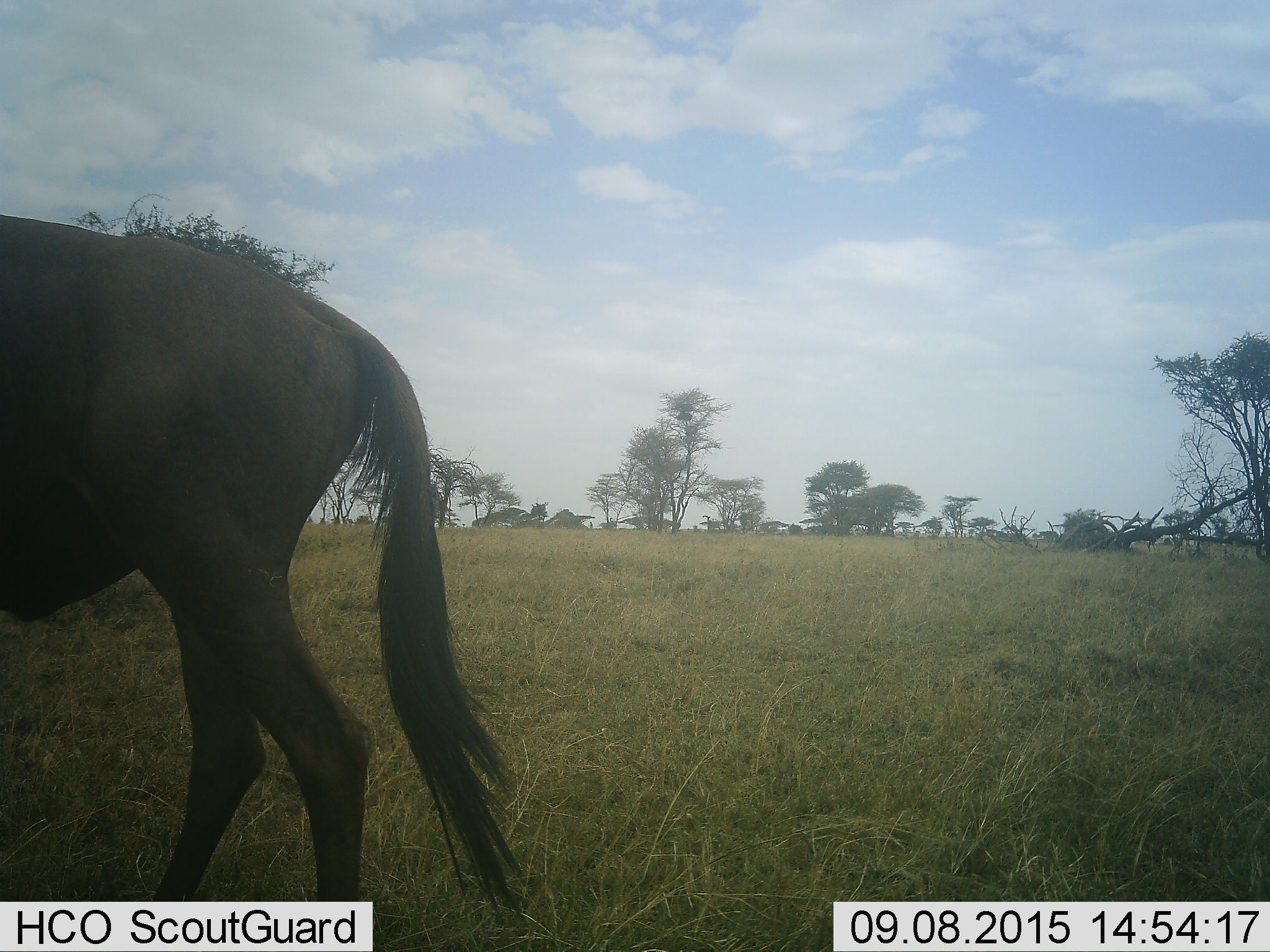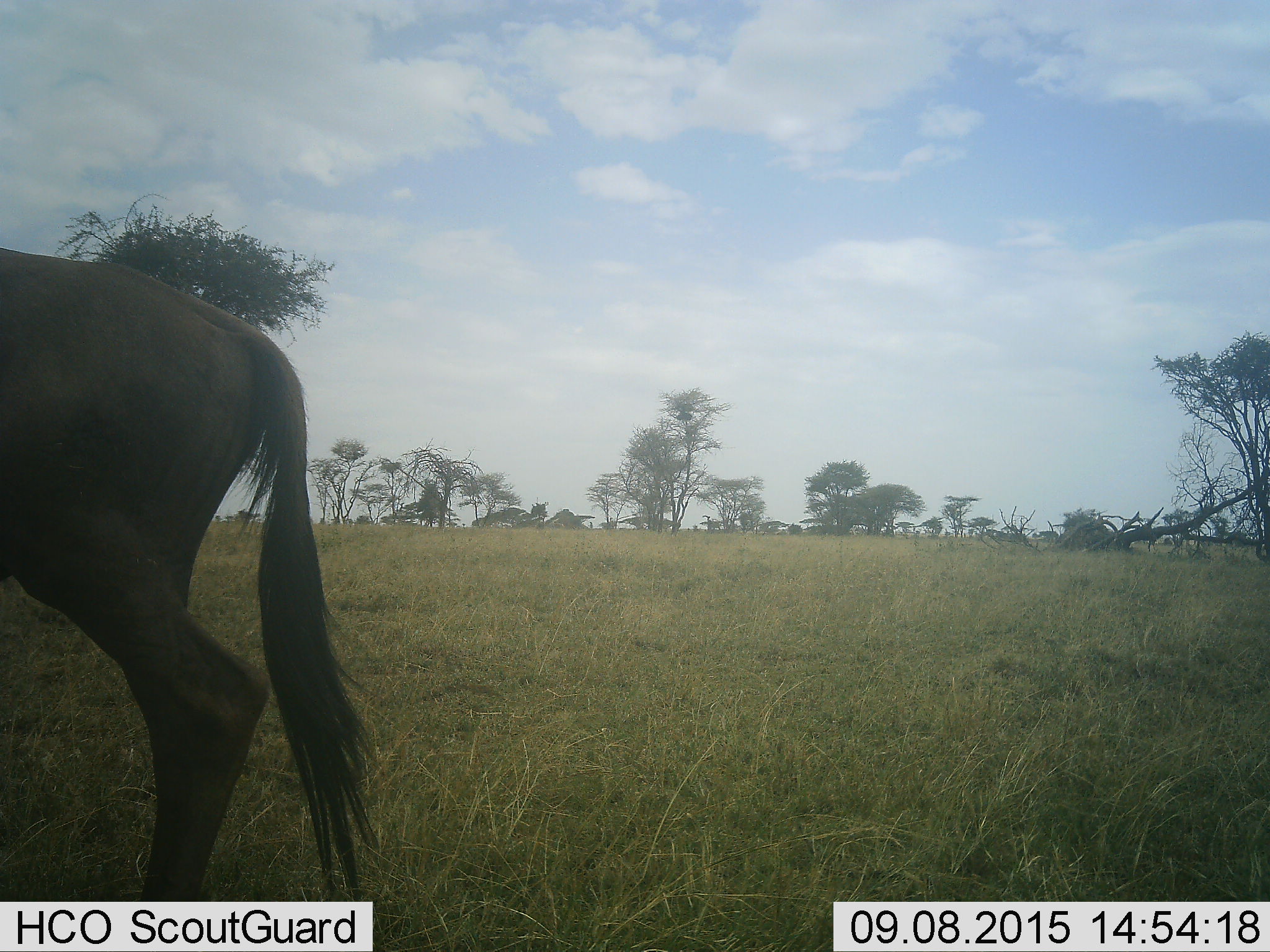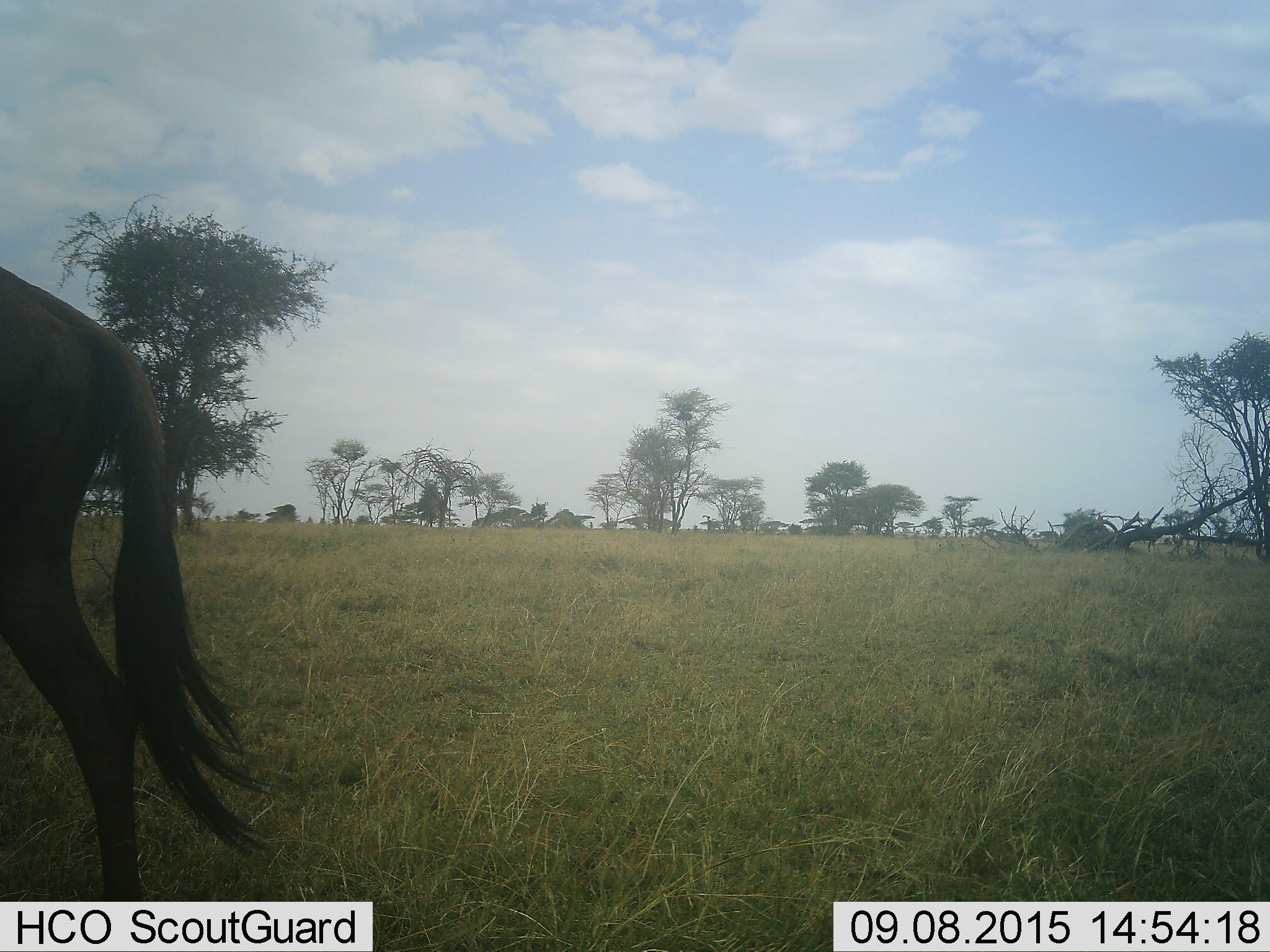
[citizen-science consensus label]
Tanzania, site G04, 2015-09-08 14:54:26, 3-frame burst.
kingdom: Animalia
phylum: Chordata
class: Mammalia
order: Artiodactyla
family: Bovidae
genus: Connochaetes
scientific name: Connochaetes taurinus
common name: blue wildebeest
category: wildebeest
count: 1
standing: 6%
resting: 0%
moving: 94%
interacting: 0%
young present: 0%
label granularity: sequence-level